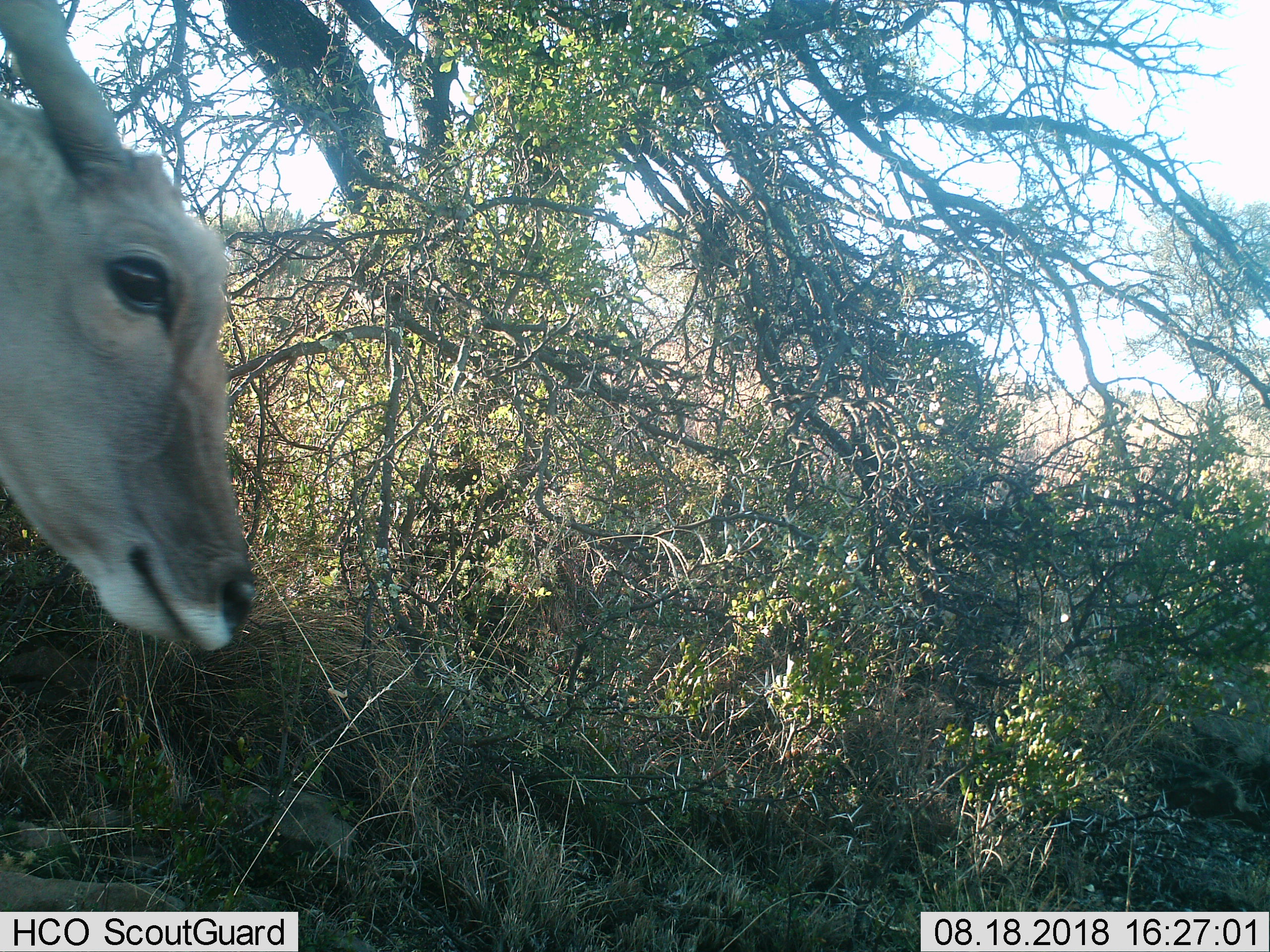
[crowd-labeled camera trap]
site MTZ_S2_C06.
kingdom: Animalia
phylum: Chordata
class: Mammalia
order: Artiodactyla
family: Bovidae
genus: Tragelaphus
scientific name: Tragelaphus oryx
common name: eland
Eland (Tragelaphus oryx), count 1. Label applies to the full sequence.